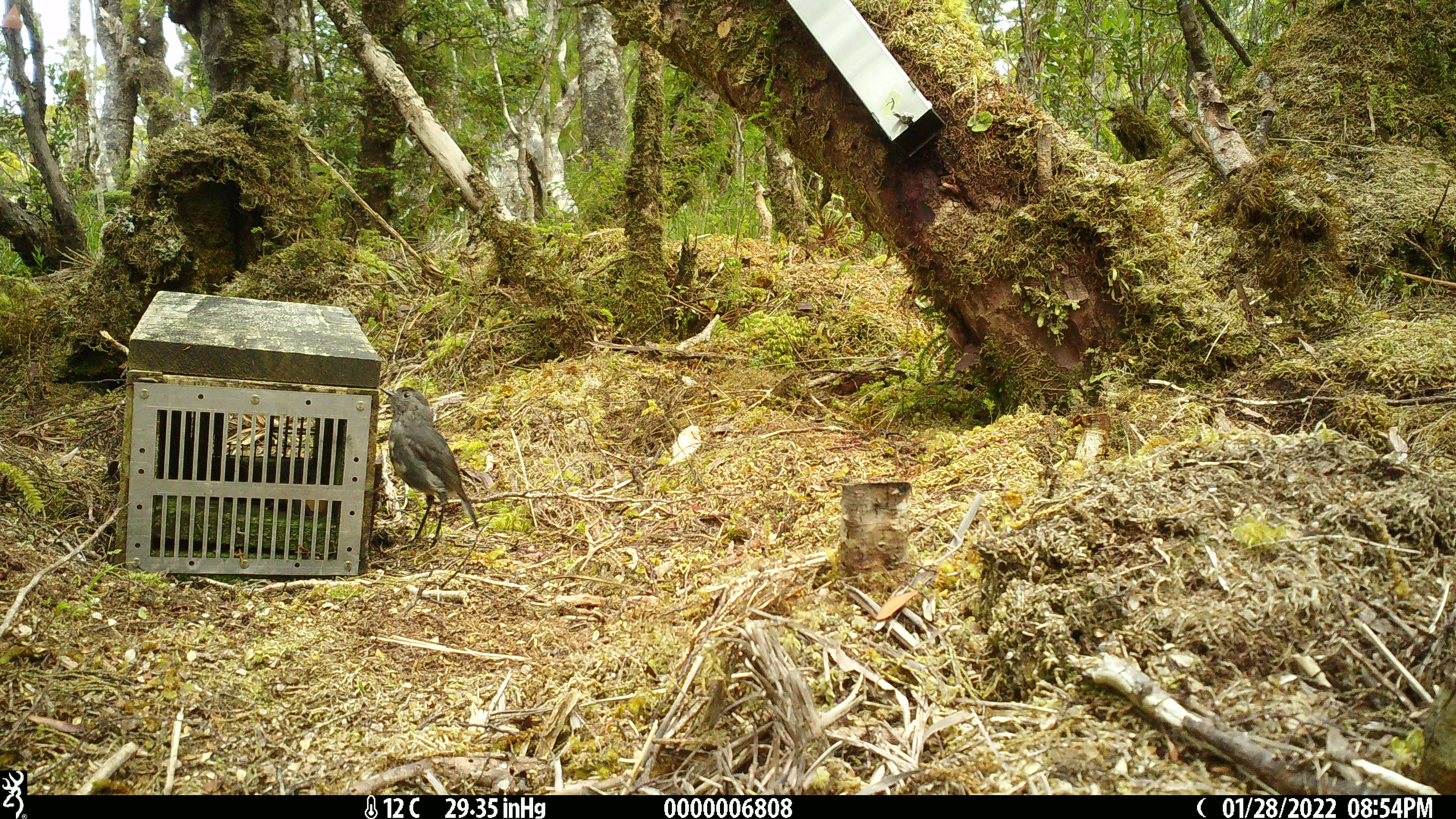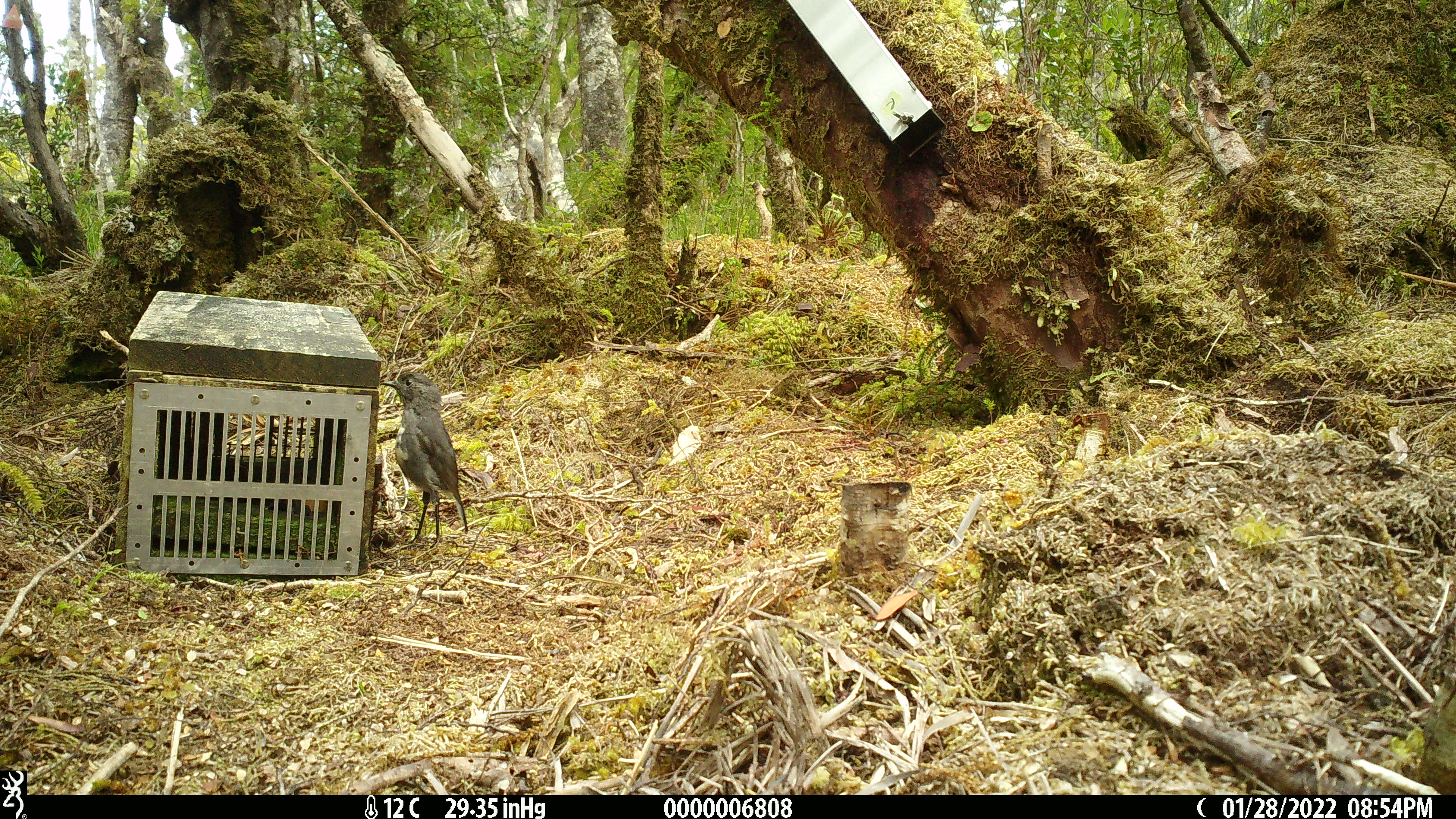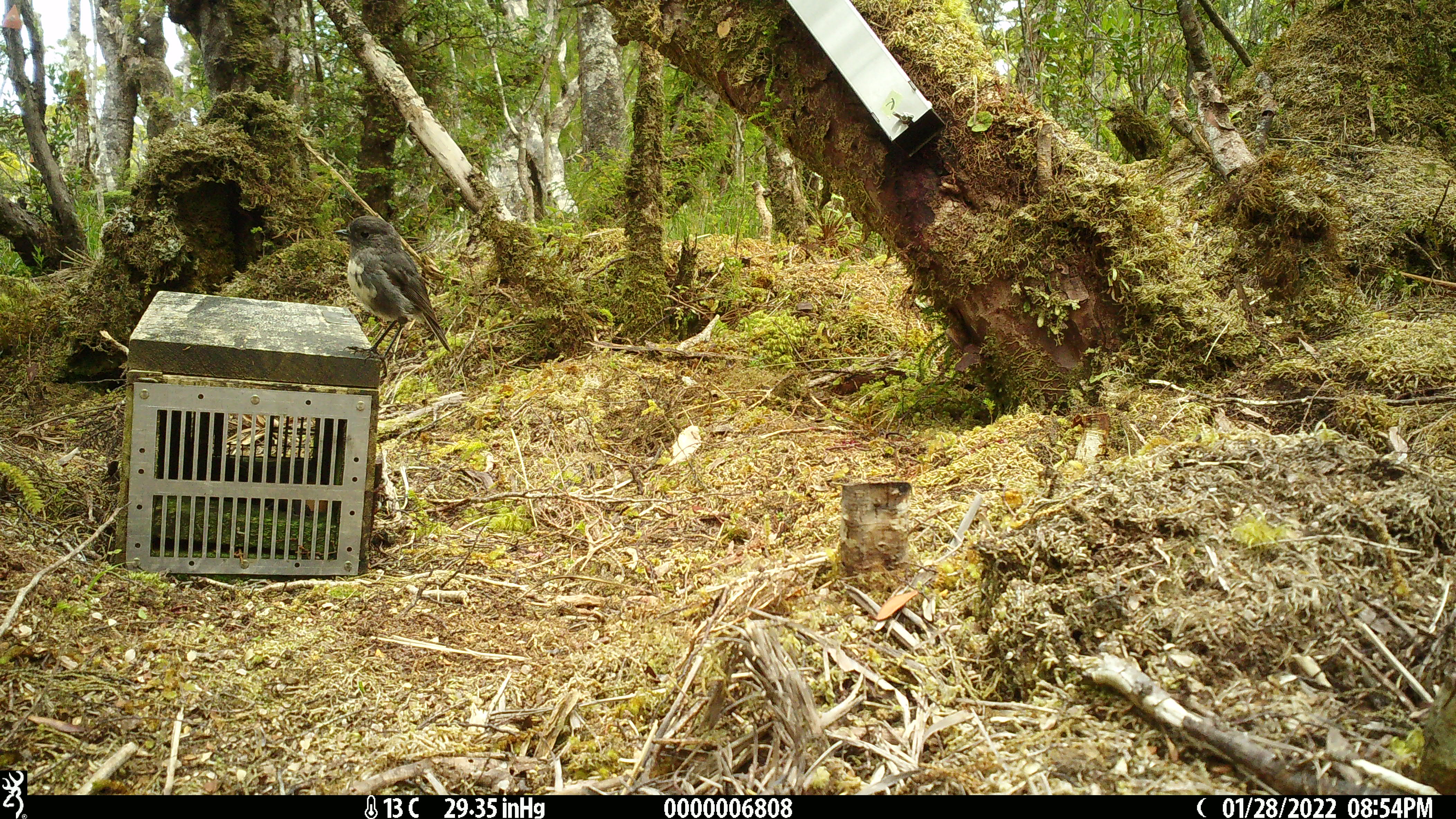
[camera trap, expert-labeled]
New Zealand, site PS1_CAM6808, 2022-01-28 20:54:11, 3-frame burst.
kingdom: Animalia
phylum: Chordata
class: Aves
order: Passeriformes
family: Petroicidae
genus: Petroica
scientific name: Petroica australis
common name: new zealand robin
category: robin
Robin (new zealand robin) (Petroica australis).